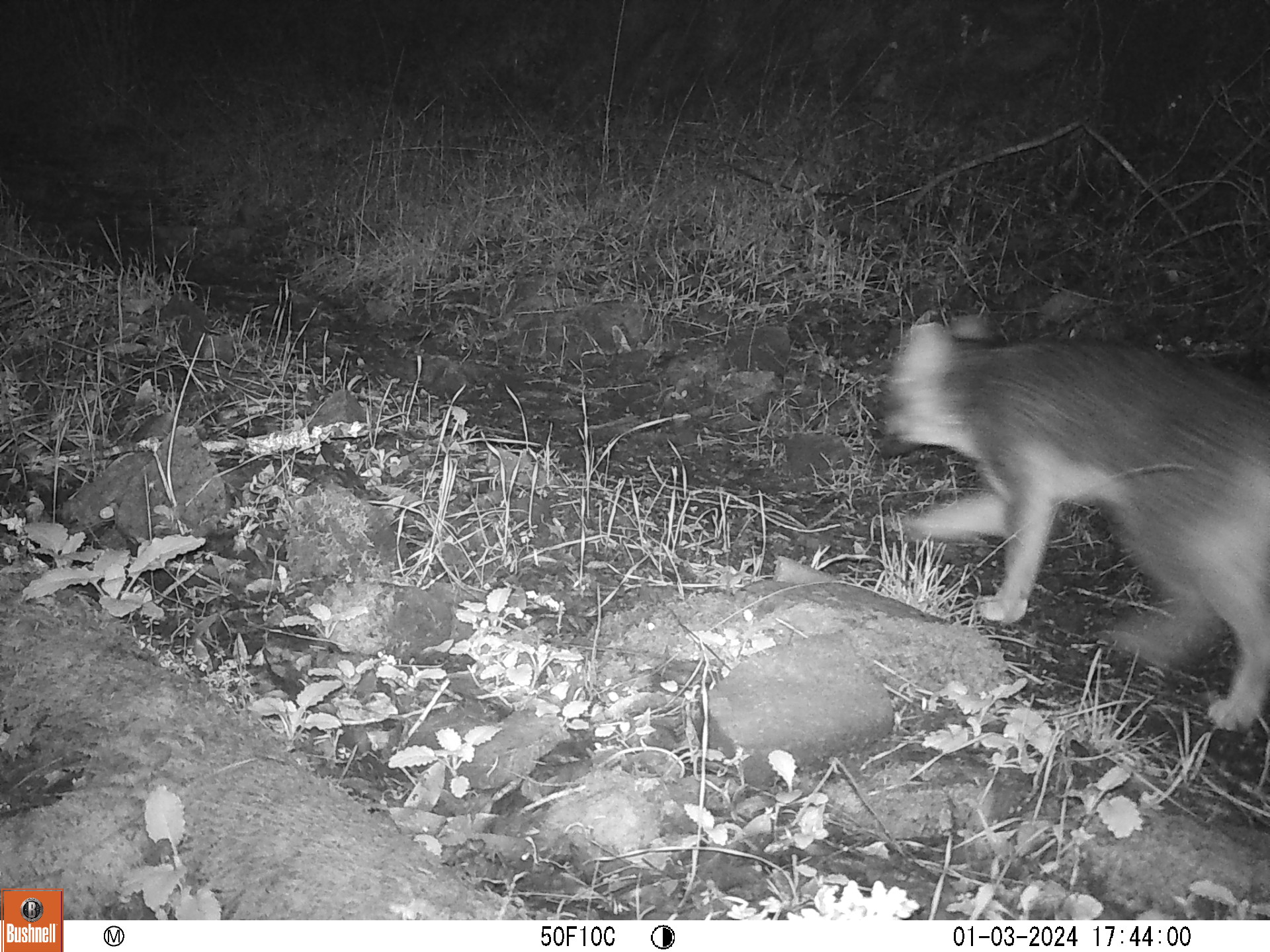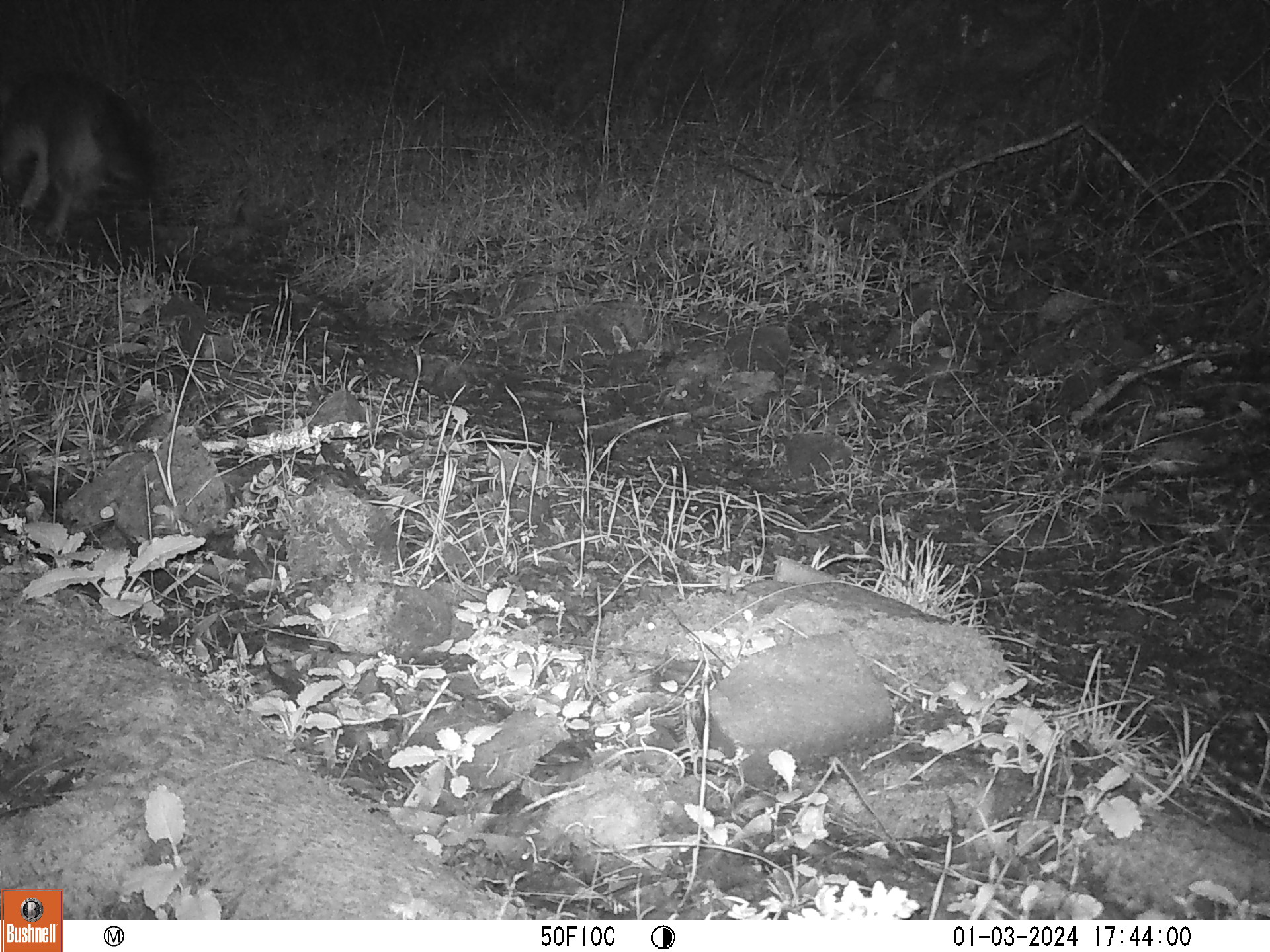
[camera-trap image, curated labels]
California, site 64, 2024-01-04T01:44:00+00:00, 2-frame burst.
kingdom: Animalia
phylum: Chordata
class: Mammalia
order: Carnivora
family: Canidae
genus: Urocyon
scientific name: Urocyon cinereoargenteus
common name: gray fox